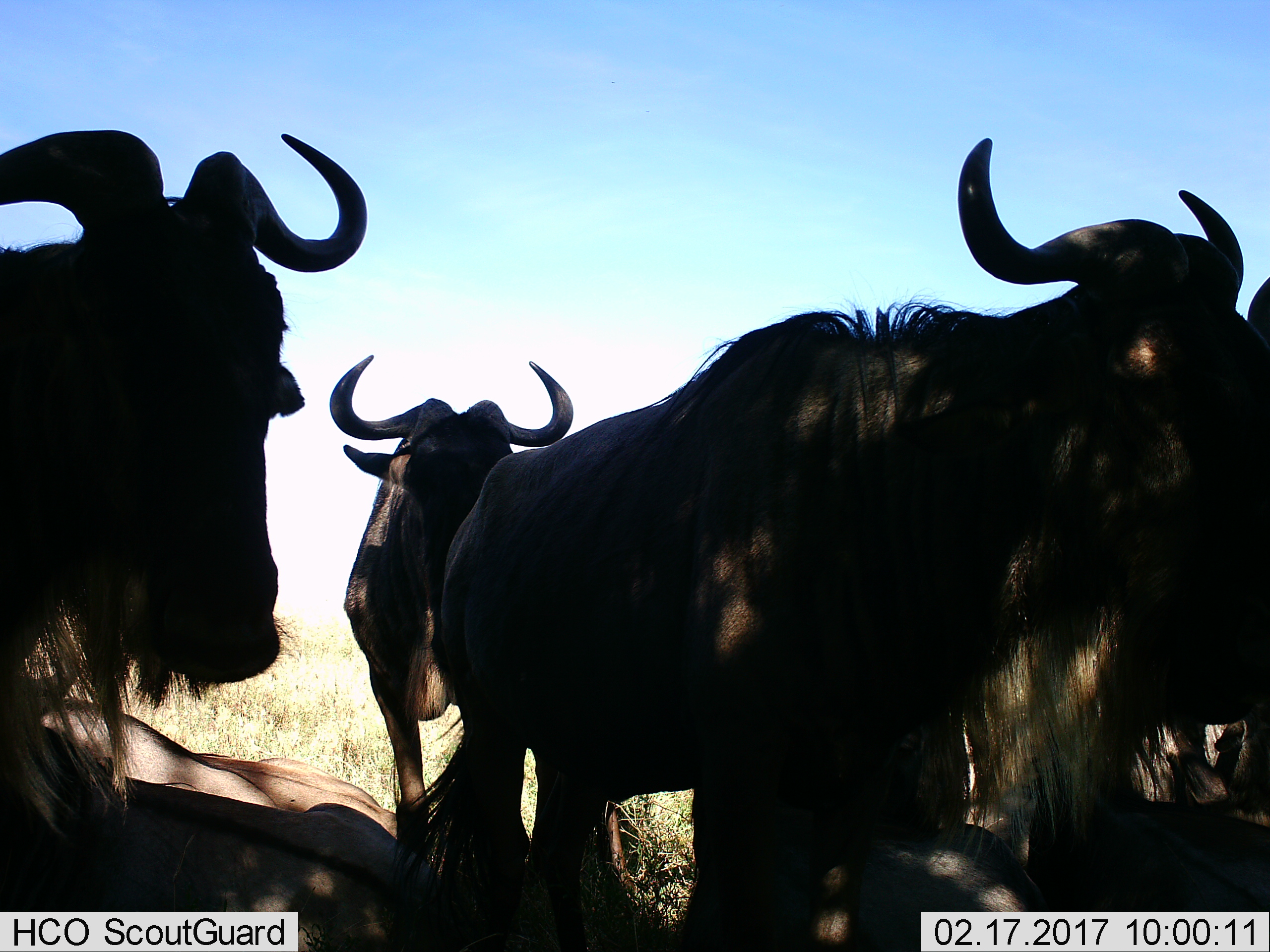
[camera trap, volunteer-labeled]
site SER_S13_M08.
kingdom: Animalia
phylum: Chordata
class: Mammalia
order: Artiodactyla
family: Bovidae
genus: Connochaetes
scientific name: Connochaetes taurinus taurinus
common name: blue wildebeest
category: wildebeestblue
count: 6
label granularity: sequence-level